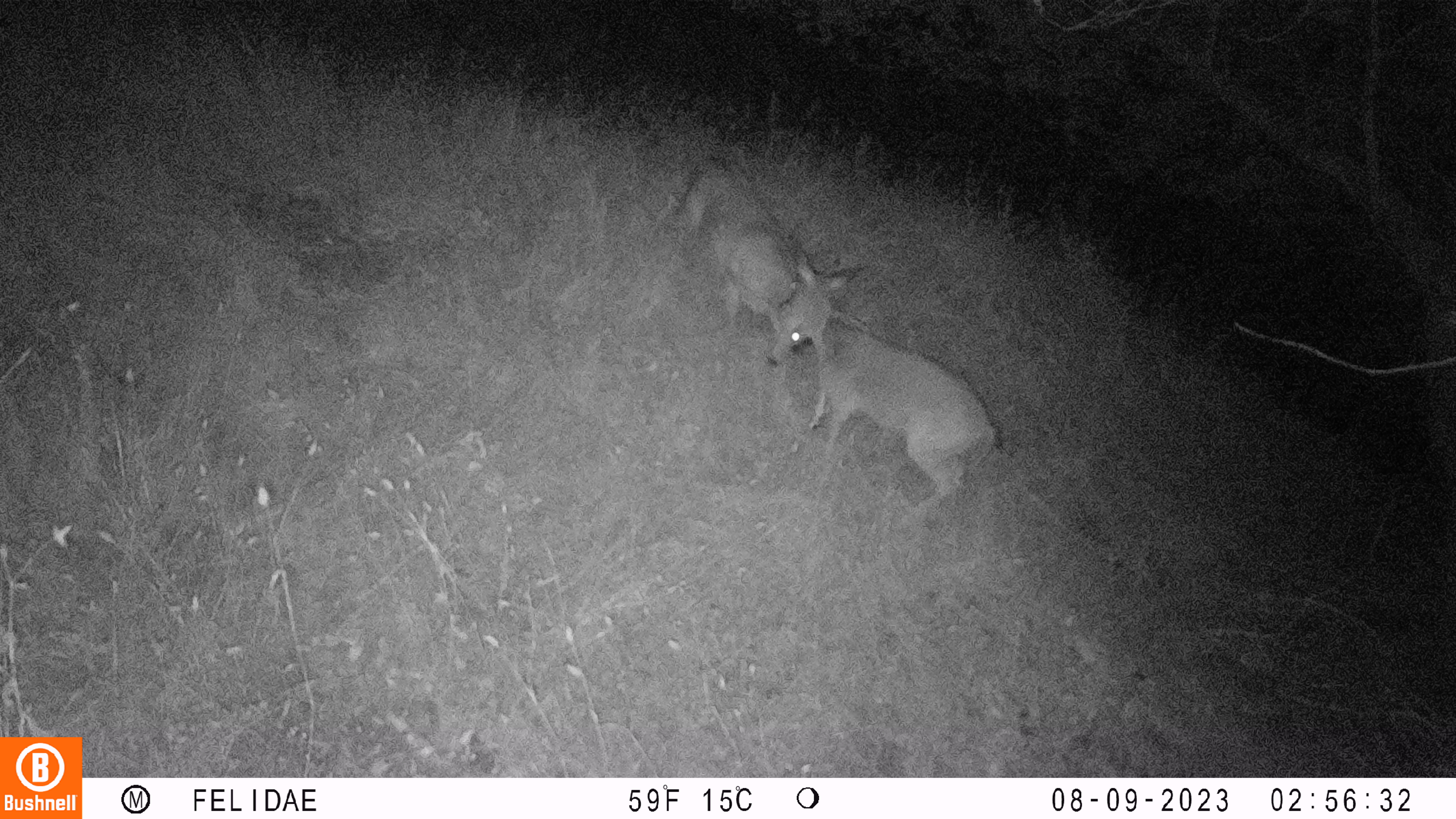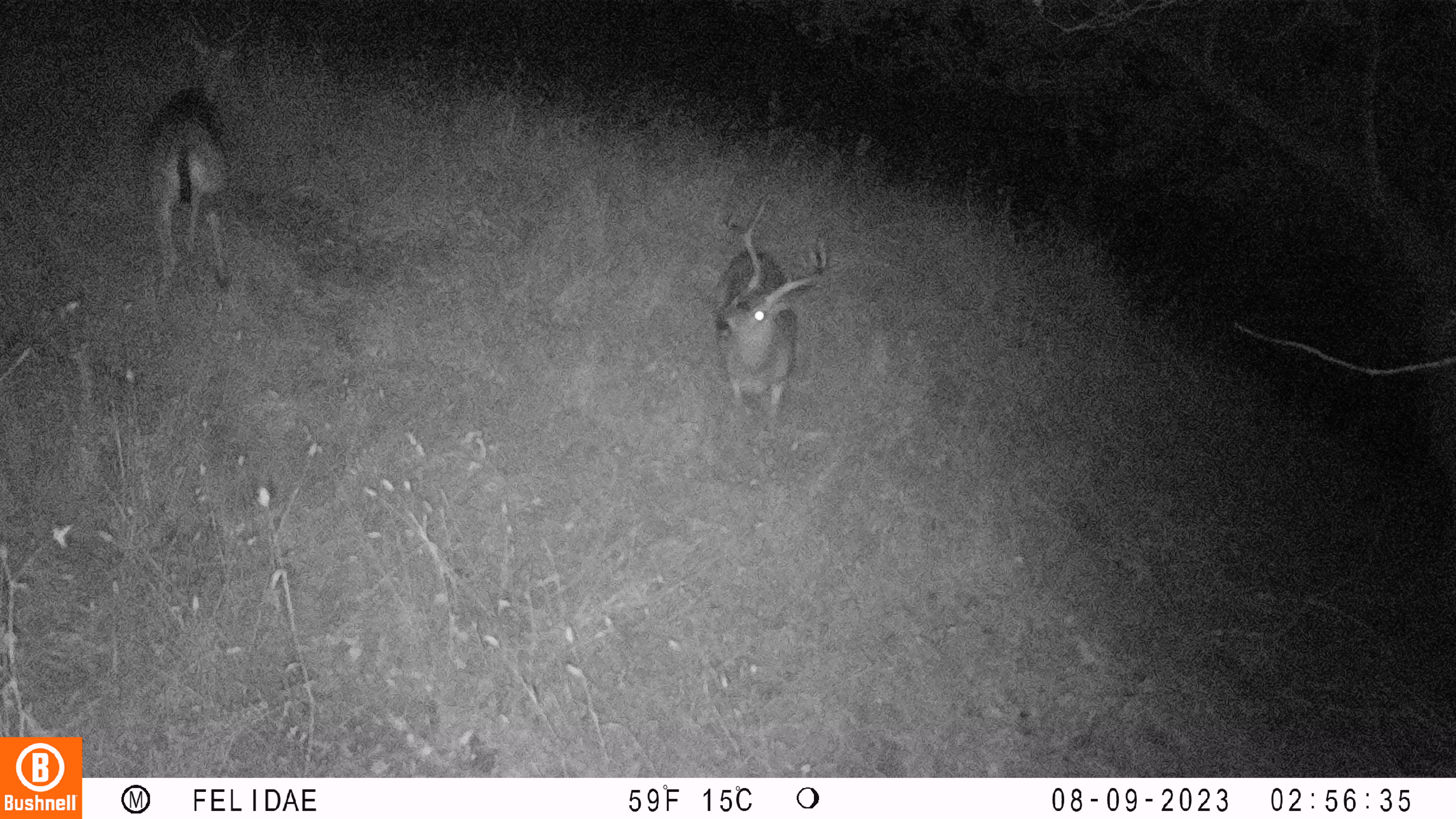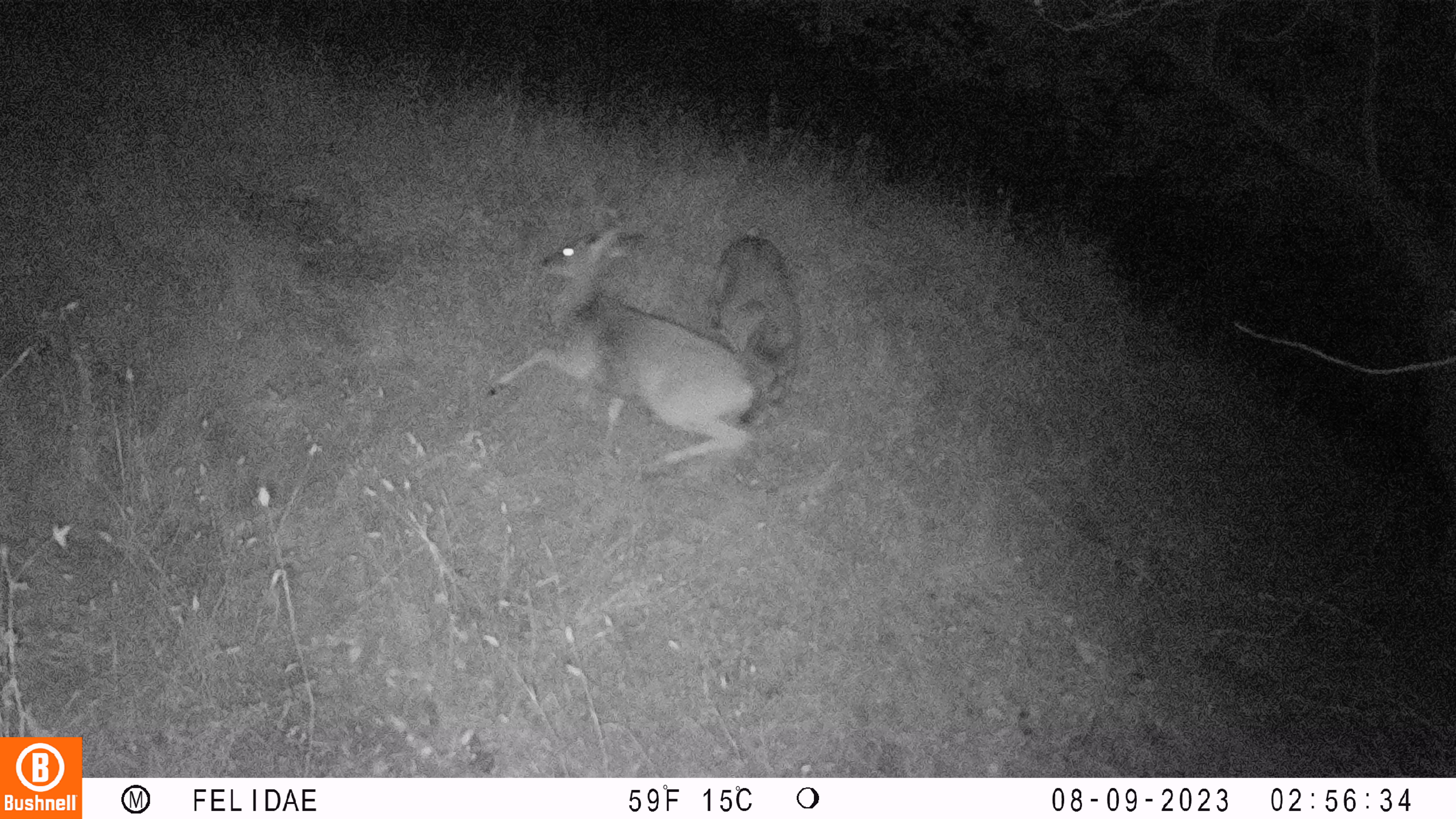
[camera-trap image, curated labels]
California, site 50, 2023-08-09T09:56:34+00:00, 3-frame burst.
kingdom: Animalia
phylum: Chordata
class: Mammalia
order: Artiodactyla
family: Cervidae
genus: Odocoileus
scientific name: Odocoileus hemionus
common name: mule deer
Mule deer (Odocoileus hemionus).